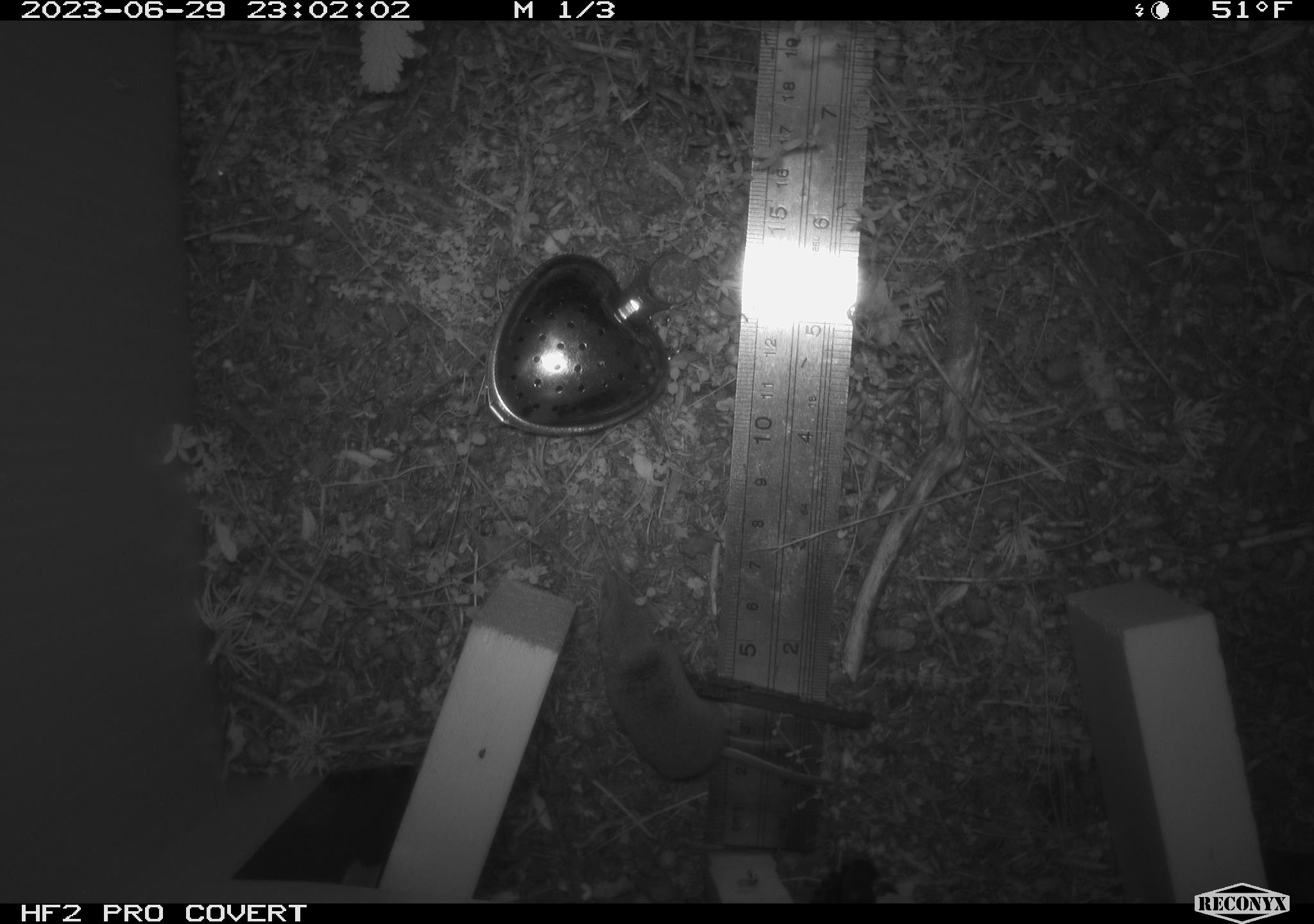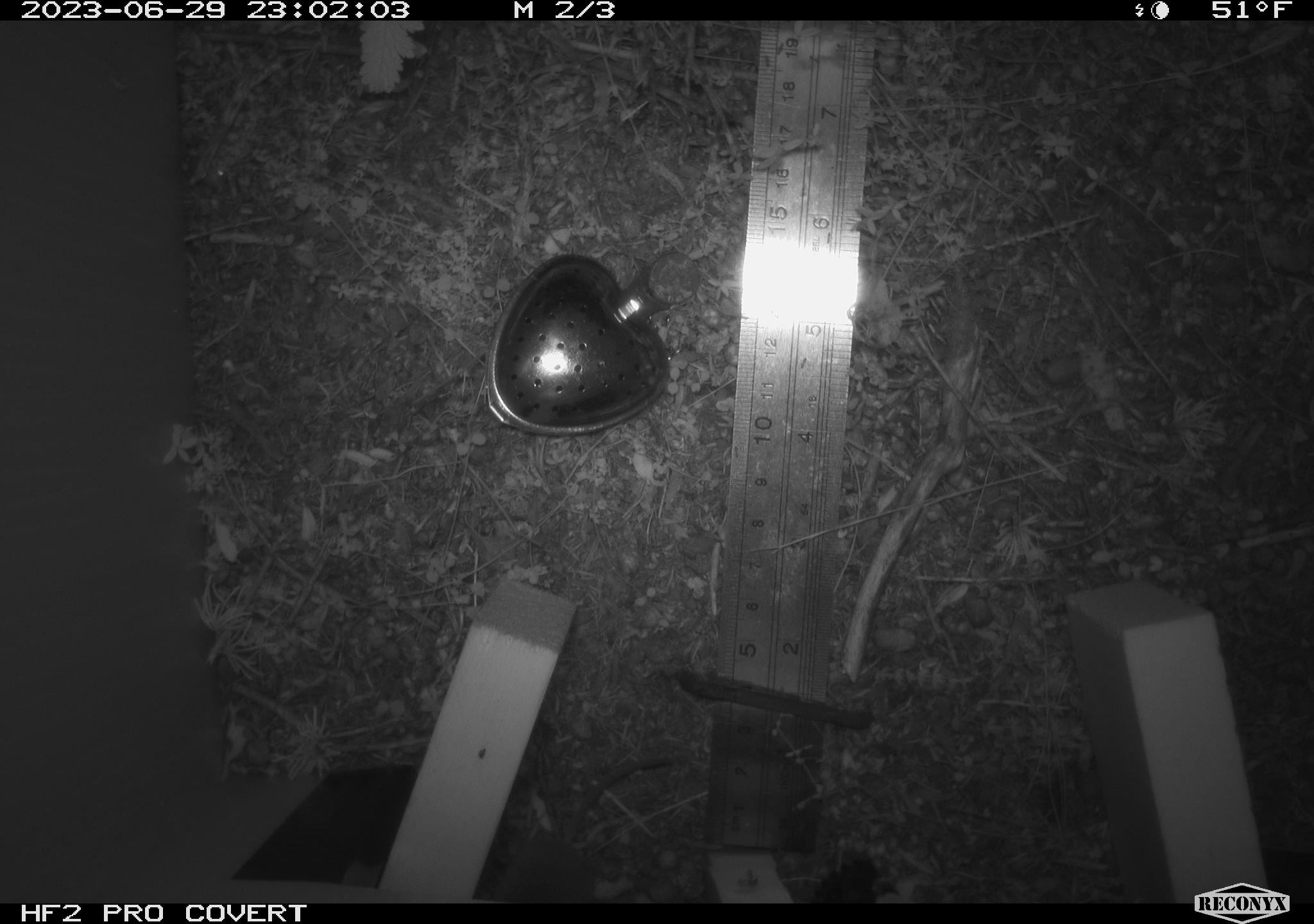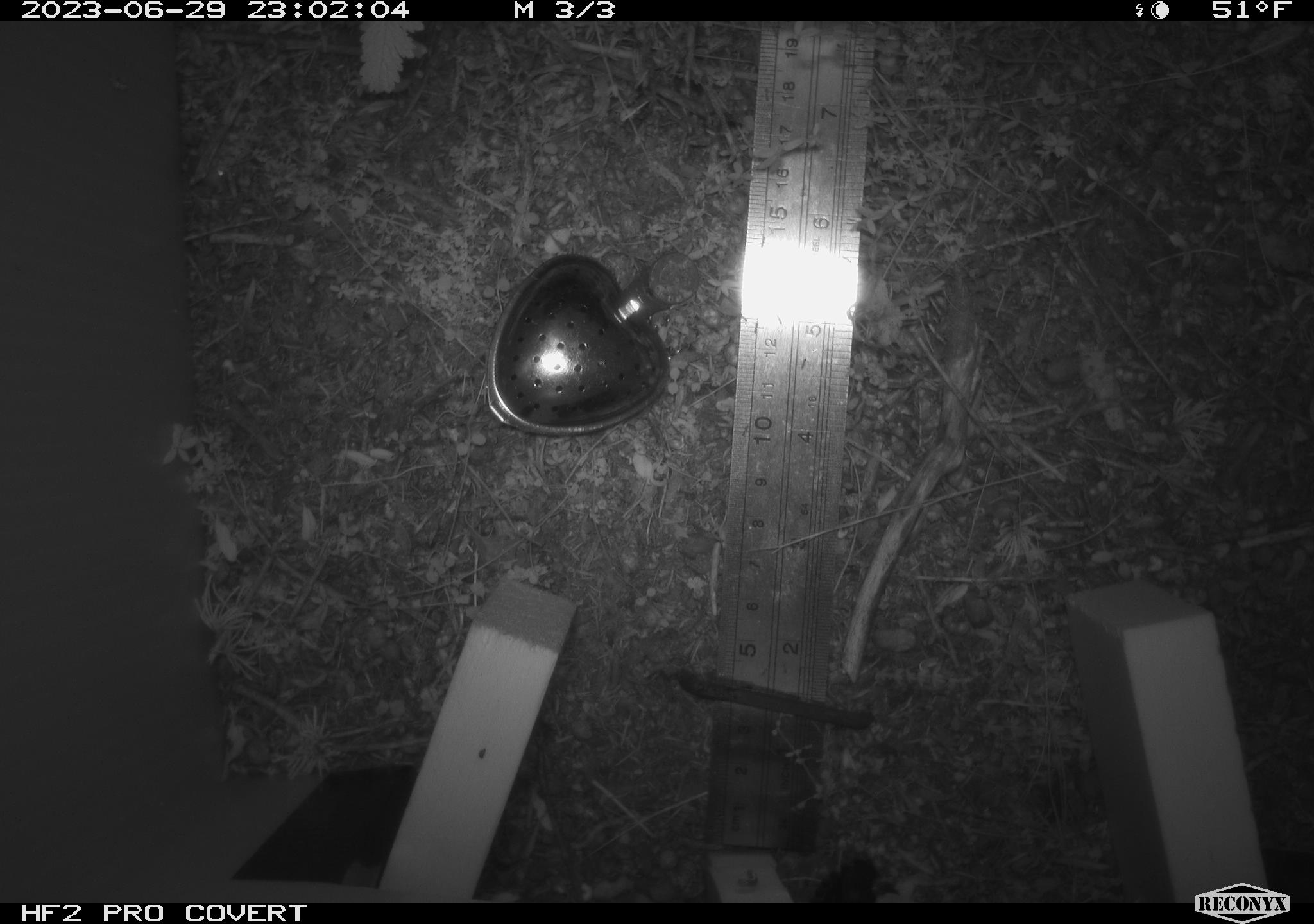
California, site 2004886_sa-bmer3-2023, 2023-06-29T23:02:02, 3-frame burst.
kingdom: Animalia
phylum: Chordata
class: Mammalia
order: Eulipotyphla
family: Soricidae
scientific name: Soricidae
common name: shrews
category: soricidae family